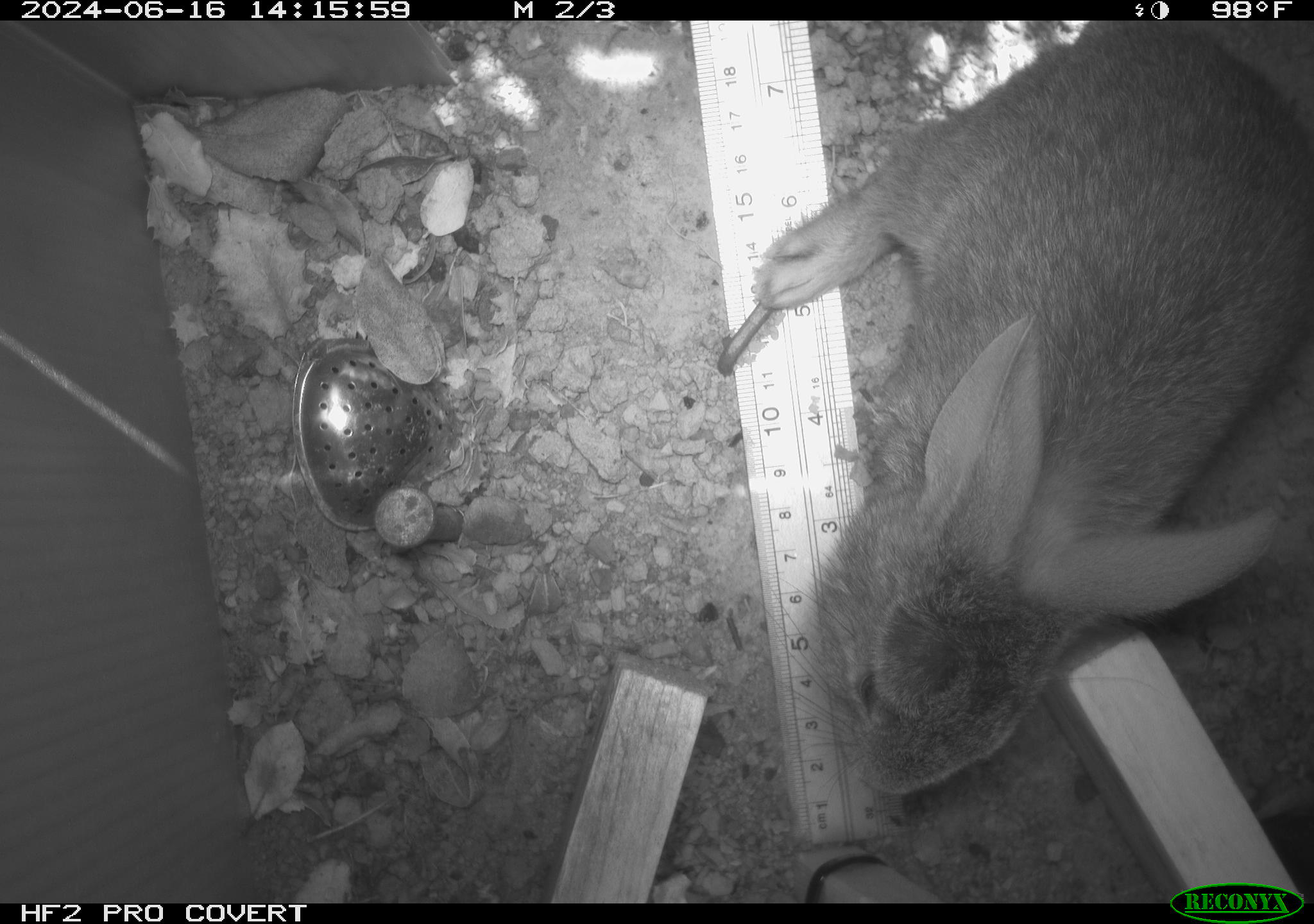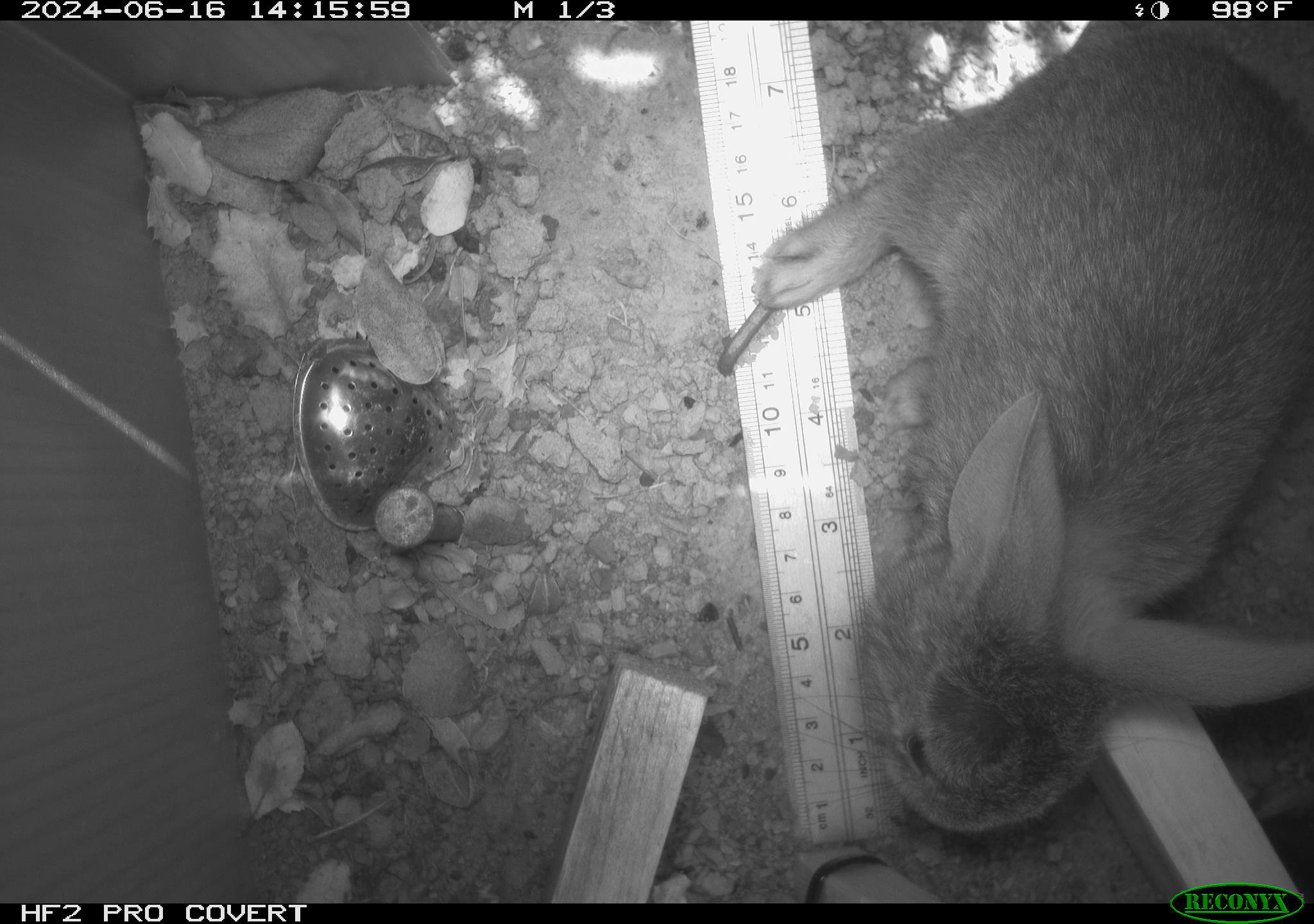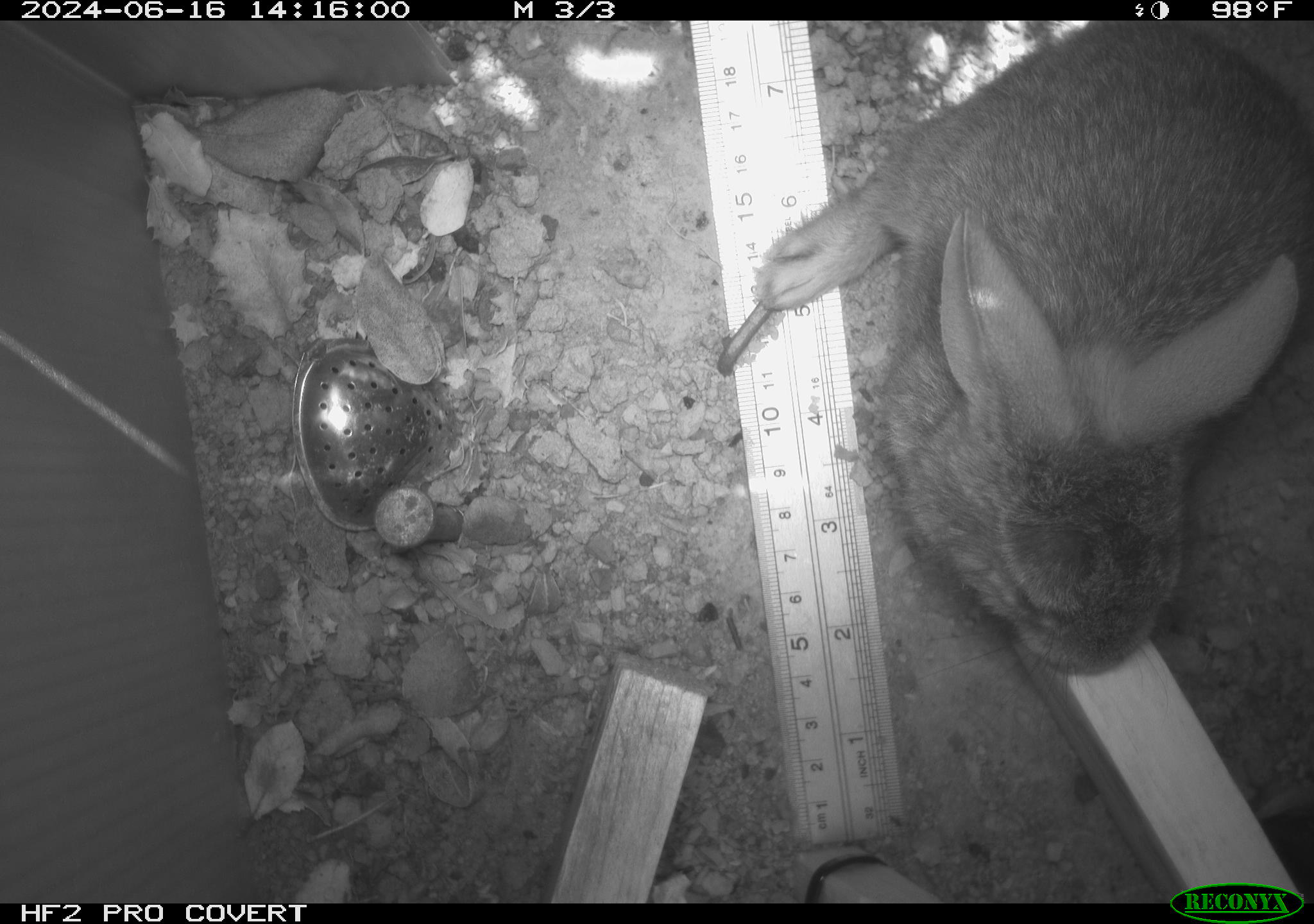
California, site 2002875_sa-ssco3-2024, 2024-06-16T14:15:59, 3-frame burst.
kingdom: Animalia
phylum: Chordata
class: Mammalia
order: Lagomorpha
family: Leporidae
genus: Sylvilagus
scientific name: Sylvilagus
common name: cottontail rabbits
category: sylvilagus species